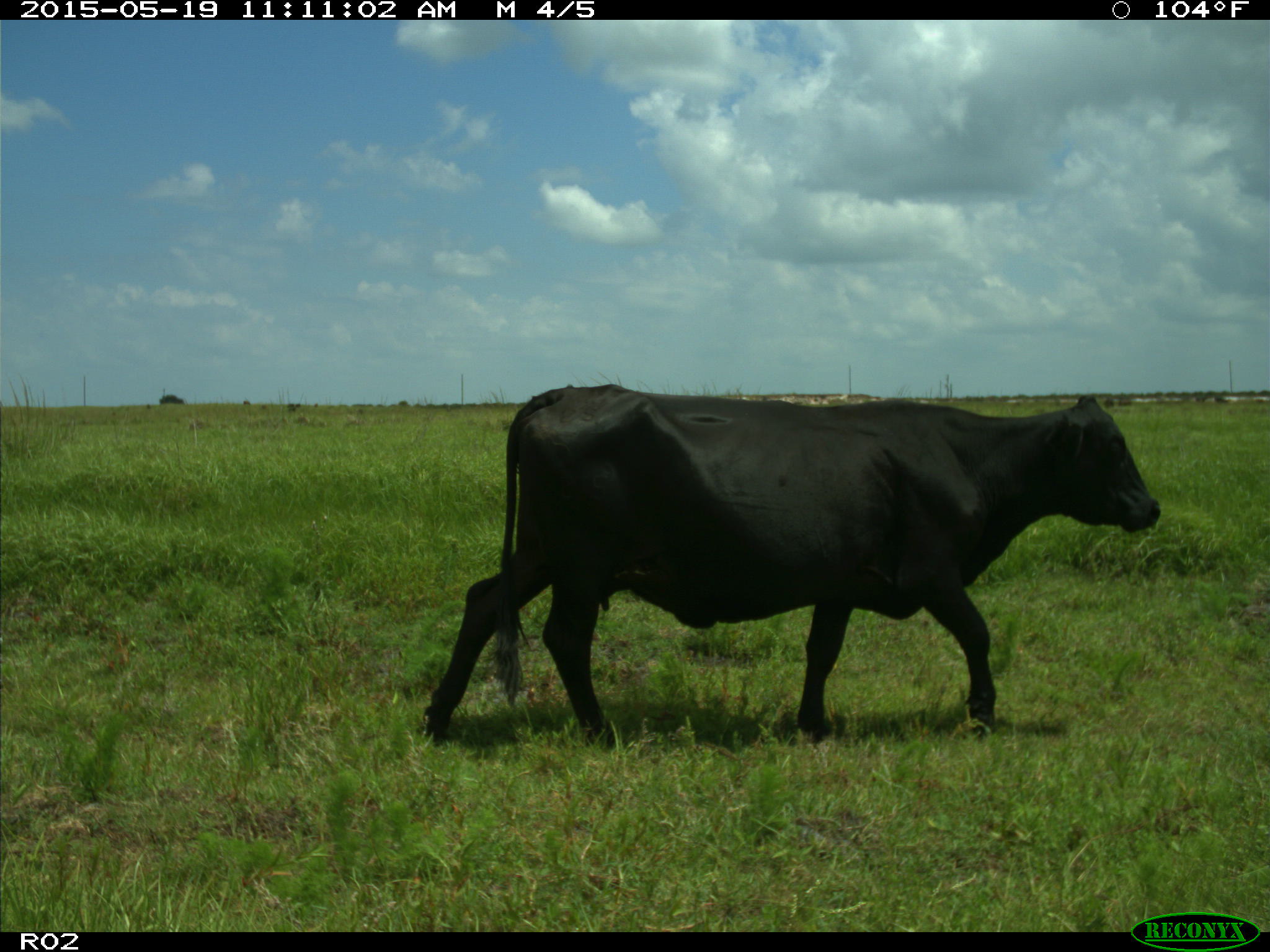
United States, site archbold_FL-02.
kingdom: Animalia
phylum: Chordata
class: Mammalia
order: Artiodactyla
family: Bovidae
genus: Bos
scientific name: Bos taurus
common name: domestic cow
Bos taurus (domestic cow).